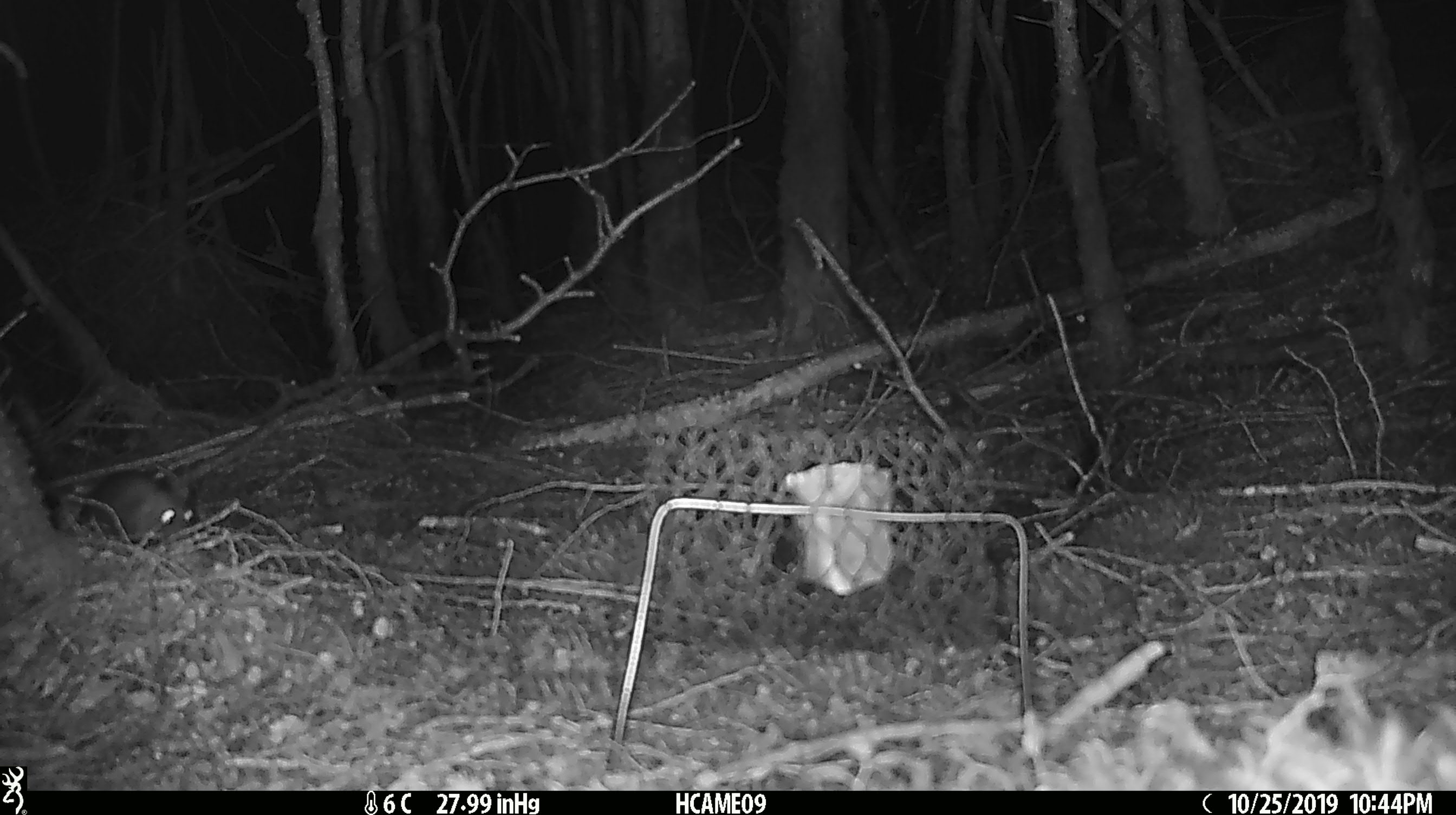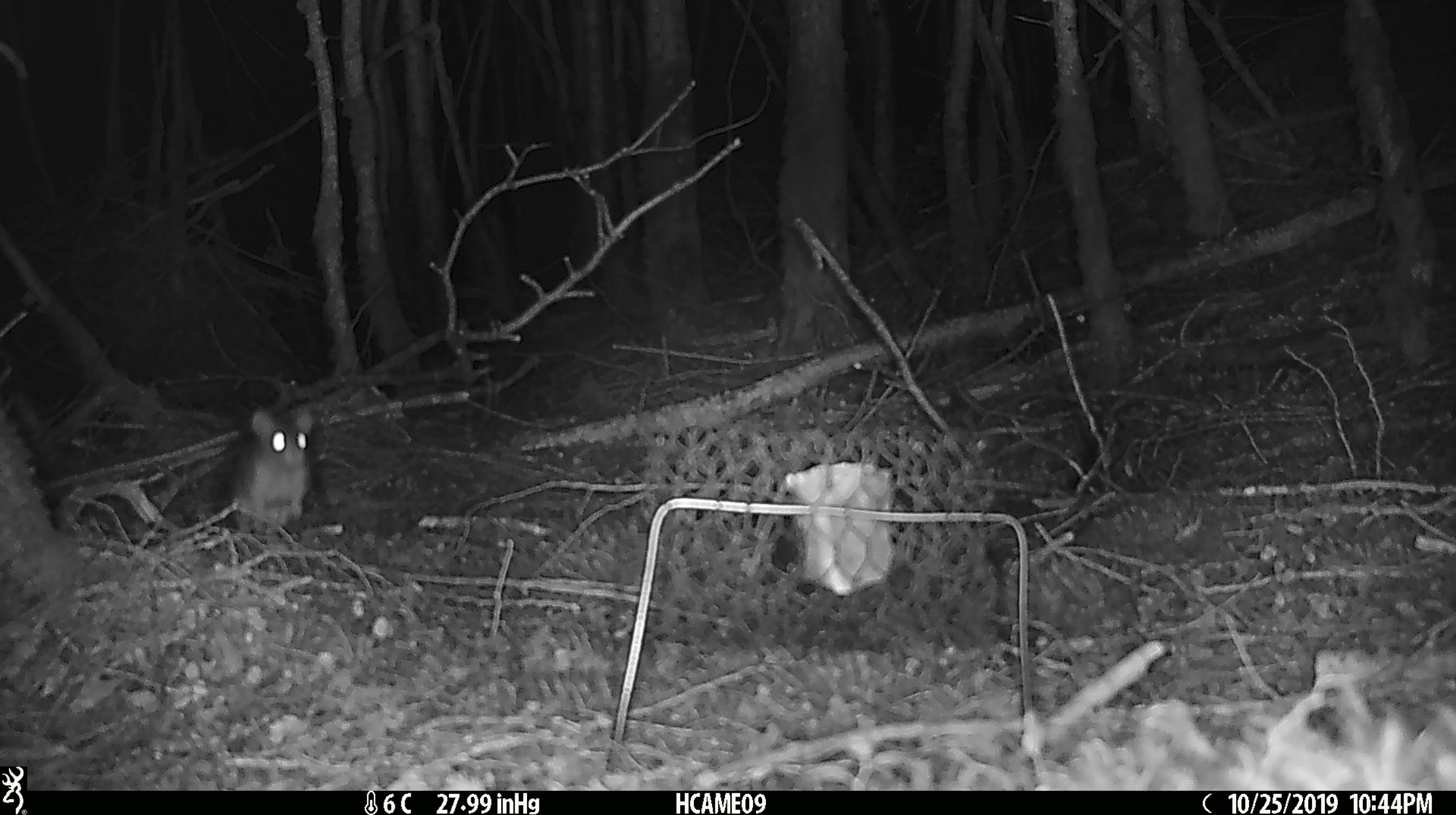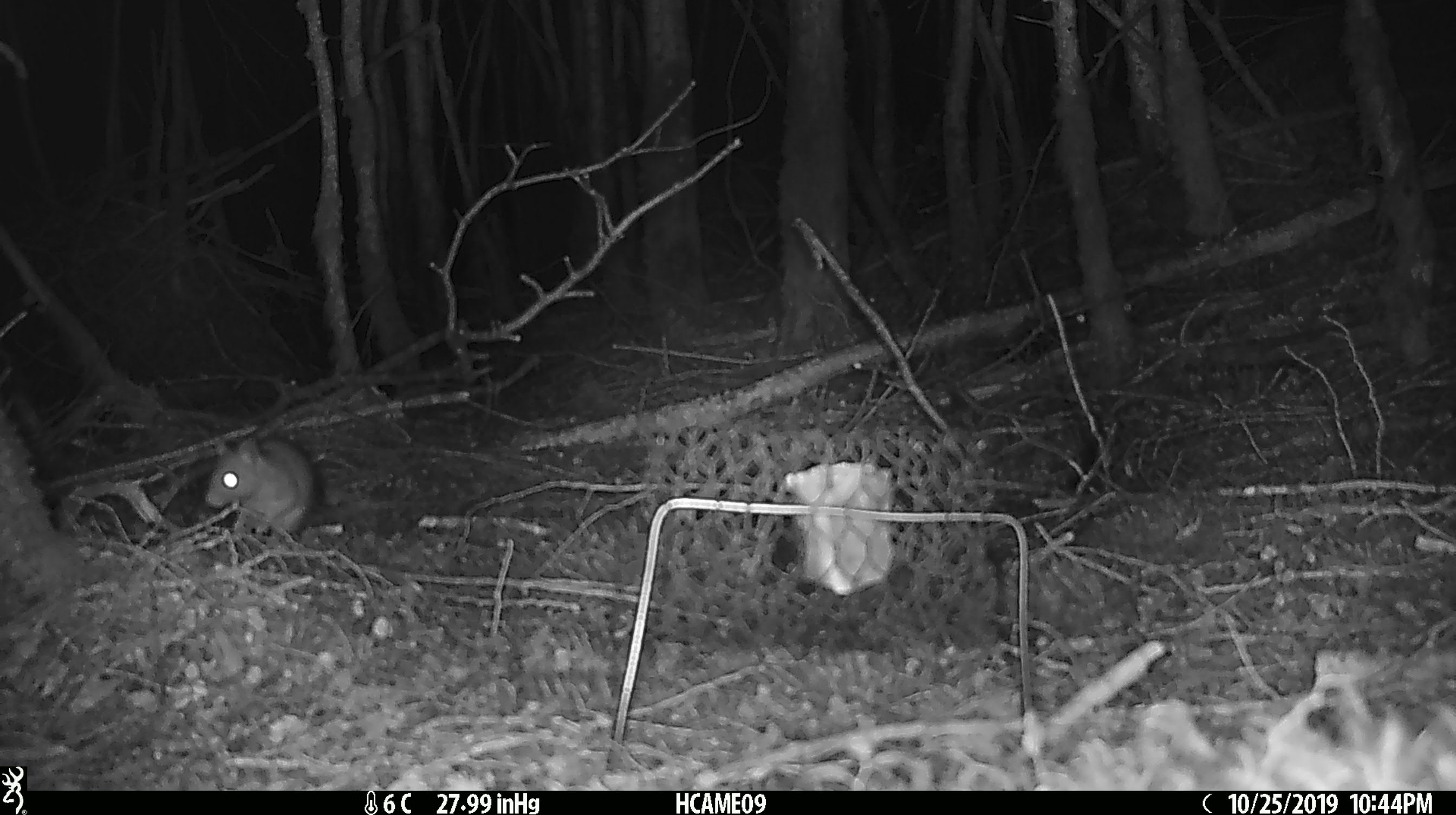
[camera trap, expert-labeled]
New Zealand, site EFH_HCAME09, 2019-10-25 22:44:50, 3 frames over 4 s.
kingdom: Animalia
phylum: Chordata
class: Mammalia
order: Rodentia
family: Muridae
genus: Rattus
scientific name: Rattus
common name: rat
Rat (Rattus).